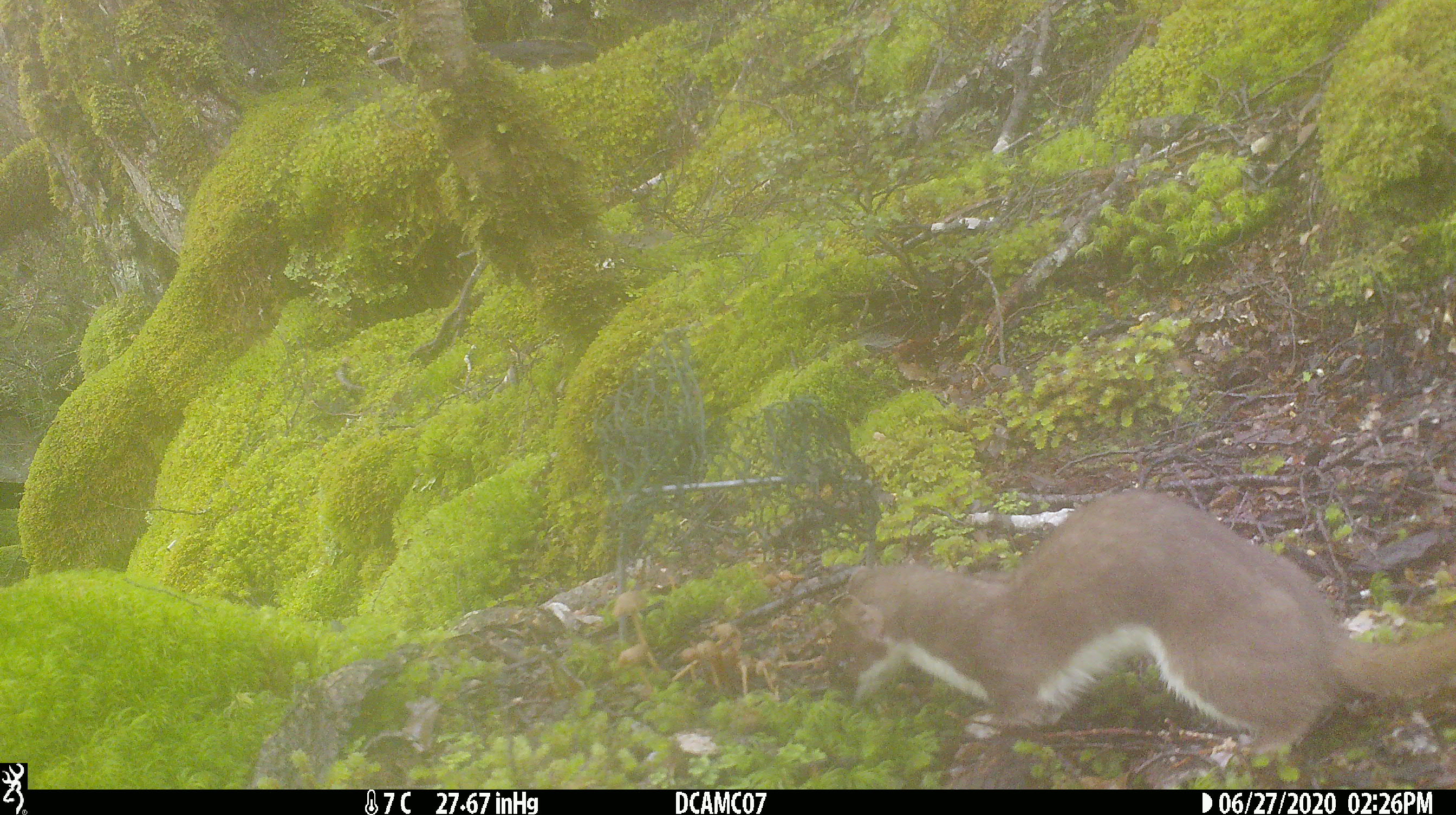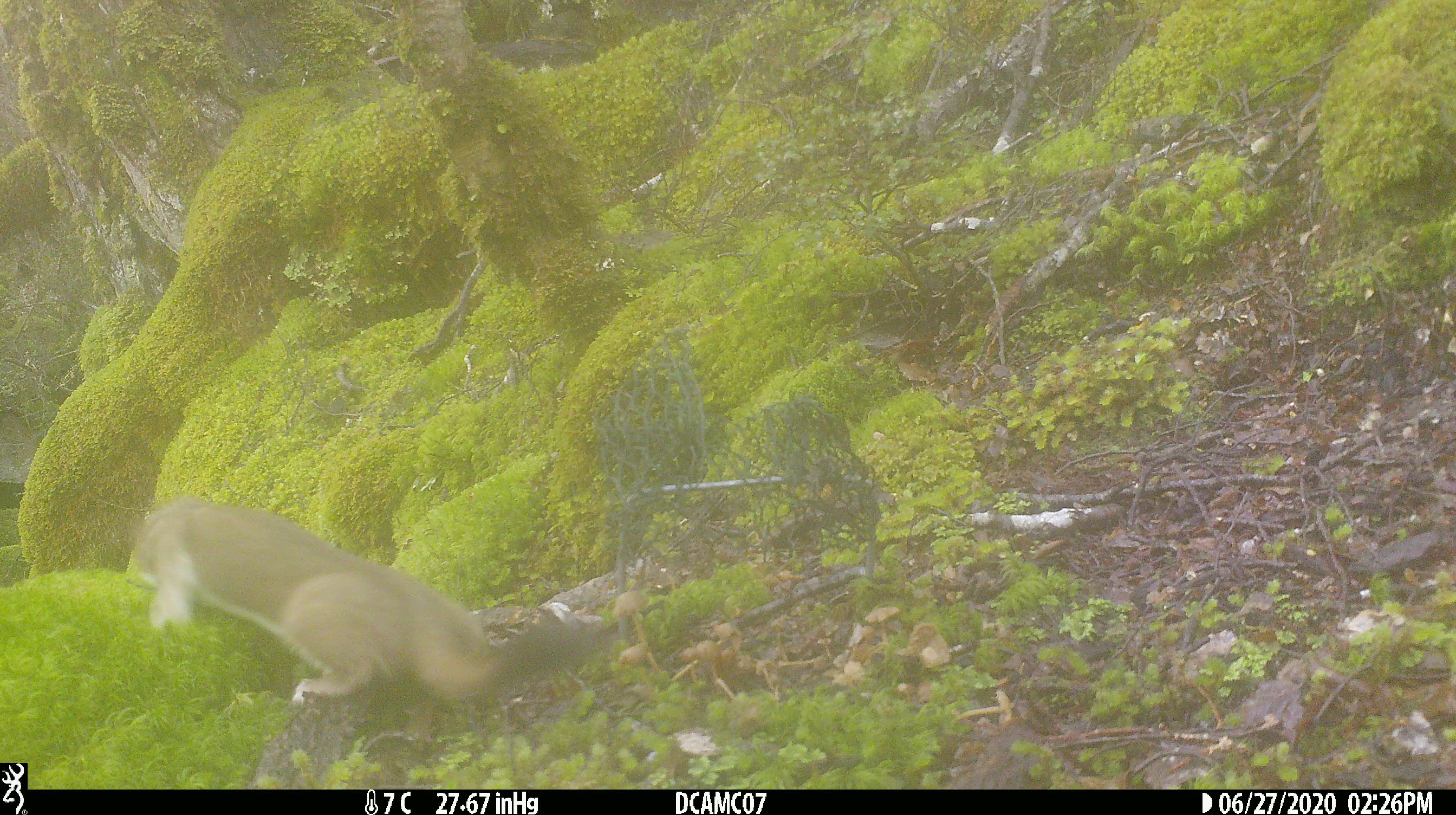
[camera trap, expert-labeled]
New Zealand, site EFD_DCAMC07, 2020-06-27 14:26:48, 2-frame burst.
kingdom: Animalia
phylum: Chordata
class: Mammalia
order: Carnivora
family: Mustelidae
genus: Mustela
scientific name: Mustela erminea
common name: stoat